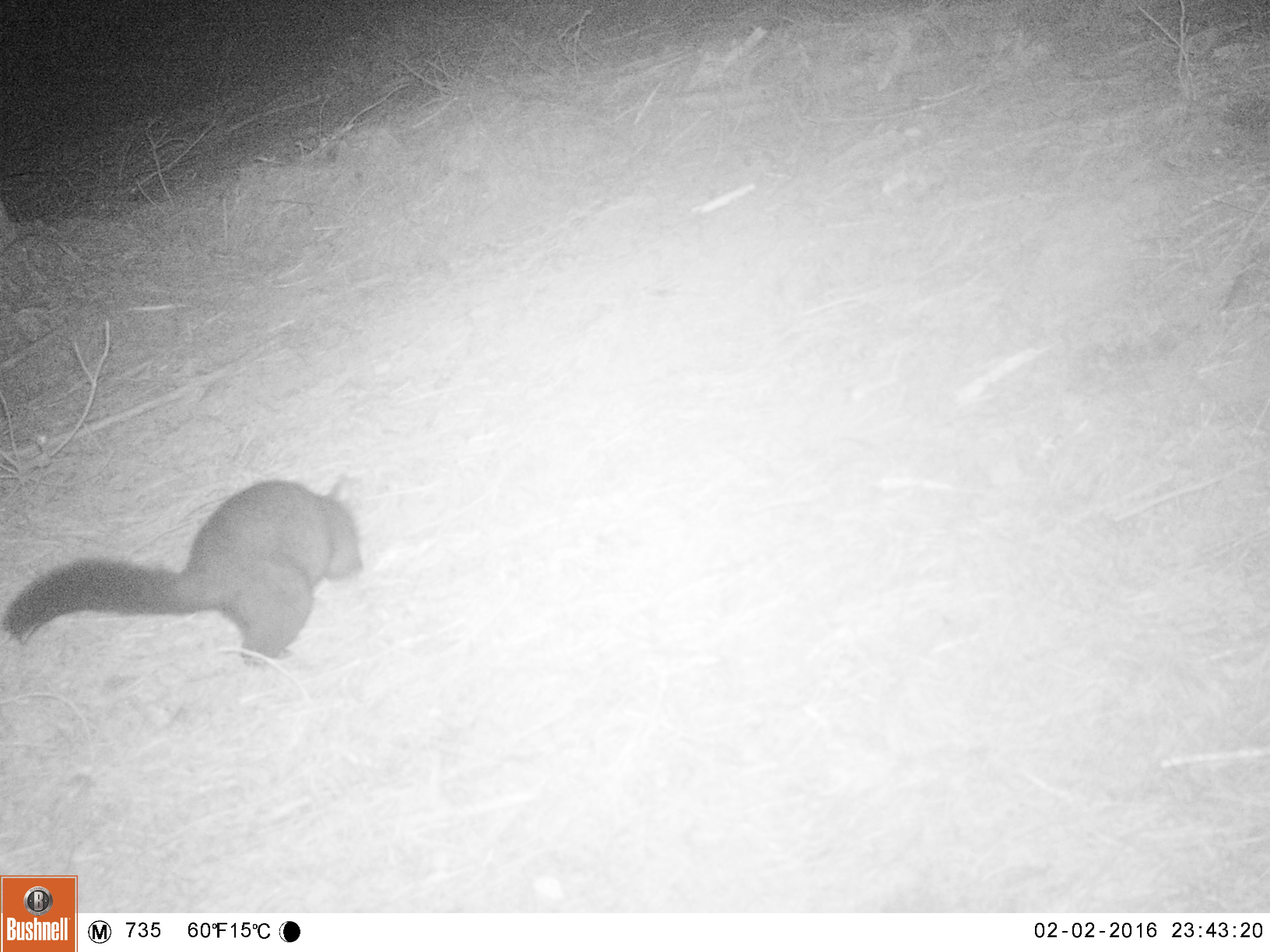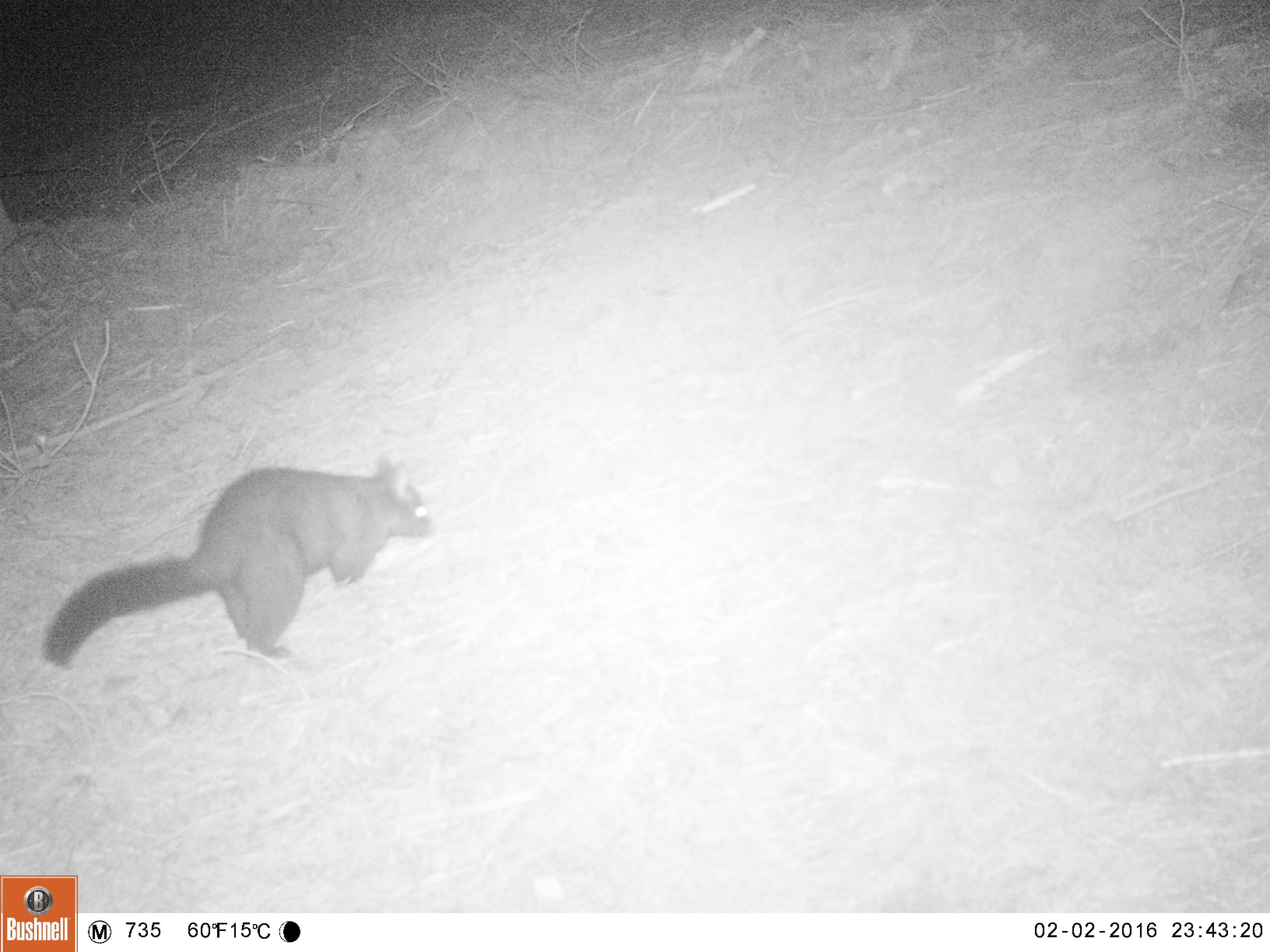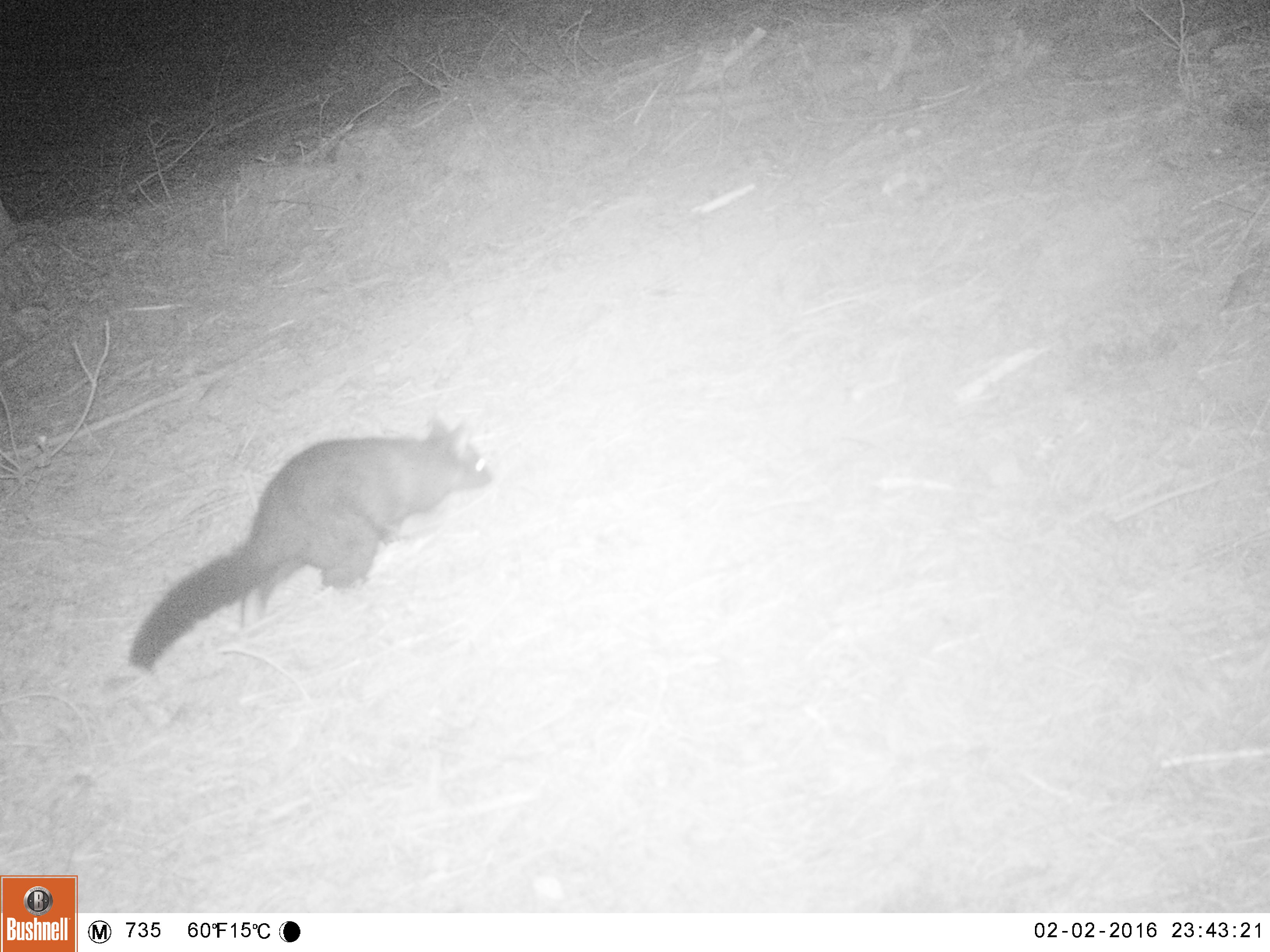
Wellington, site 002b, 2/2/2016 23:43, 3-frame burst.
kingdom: Animalia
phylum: Chordata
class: Mammalia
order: Didelphimorphia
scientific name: Didelphimorphia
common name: possum